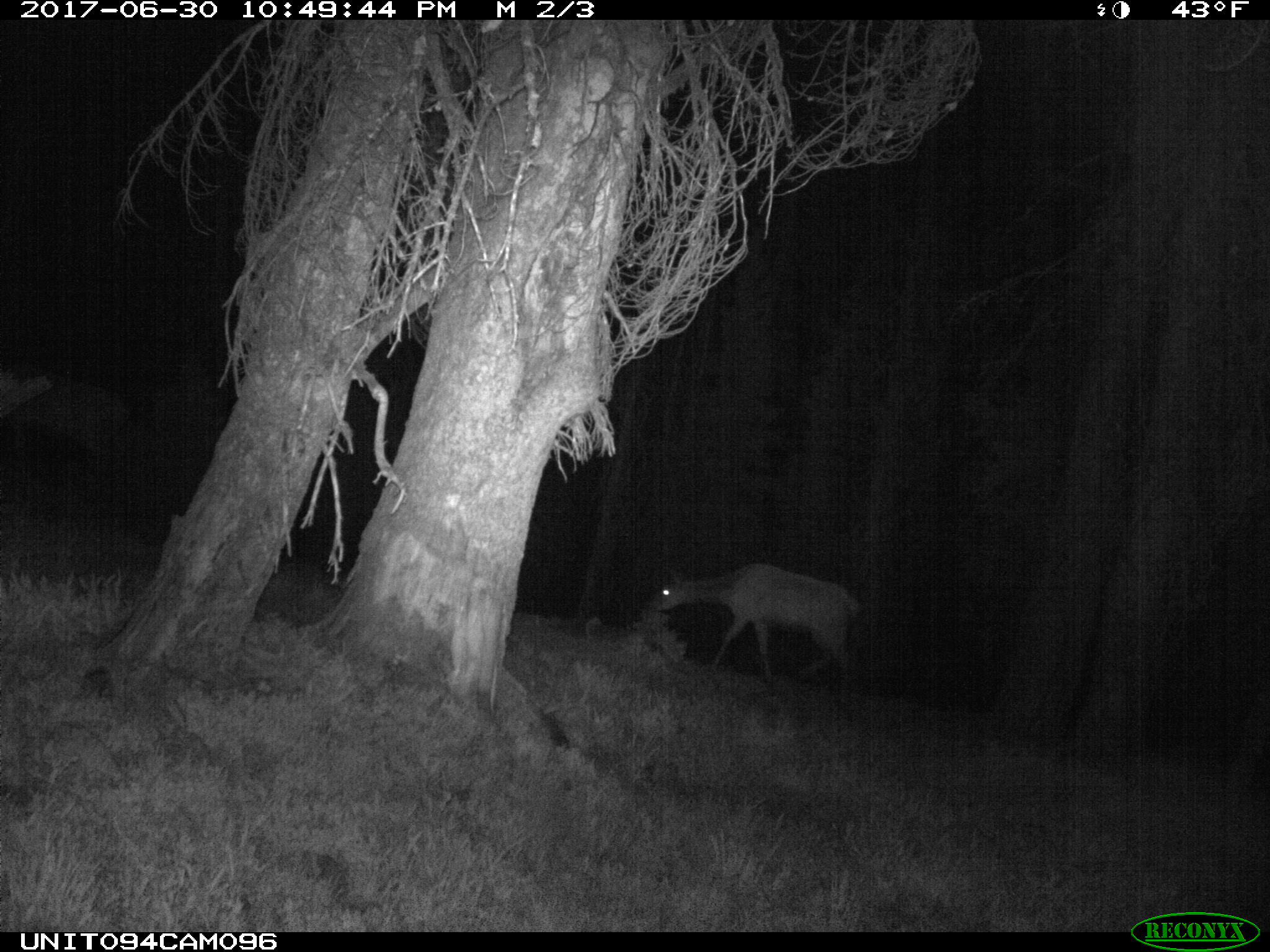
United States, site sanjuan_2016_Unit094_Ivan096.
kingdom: Animalia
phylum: Chordata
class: Mammalia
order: Artiodactyla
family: Cervidae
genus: Cervus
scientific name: Cervus elaphus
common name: red deer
Cervus elaphus (red deer).